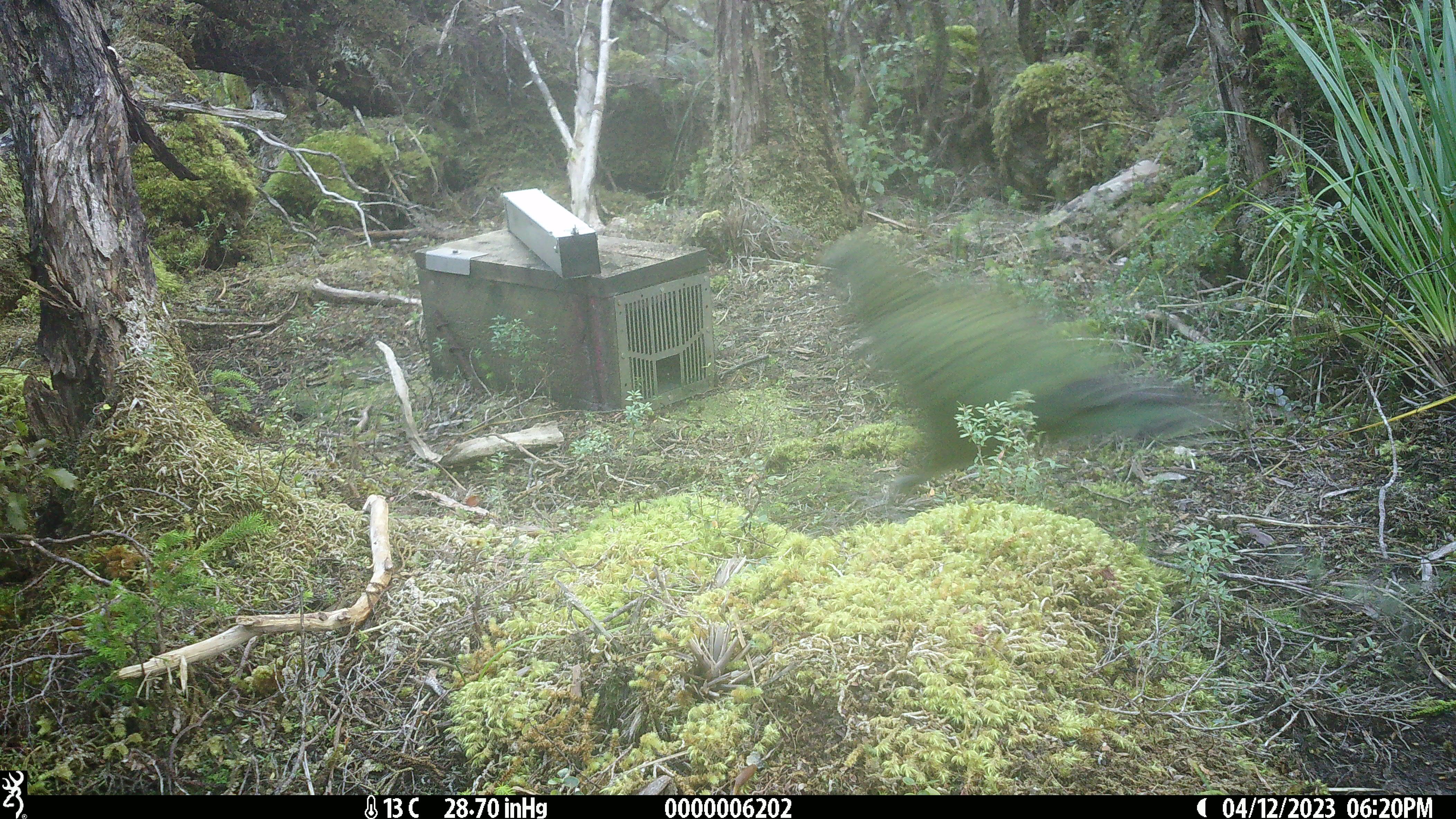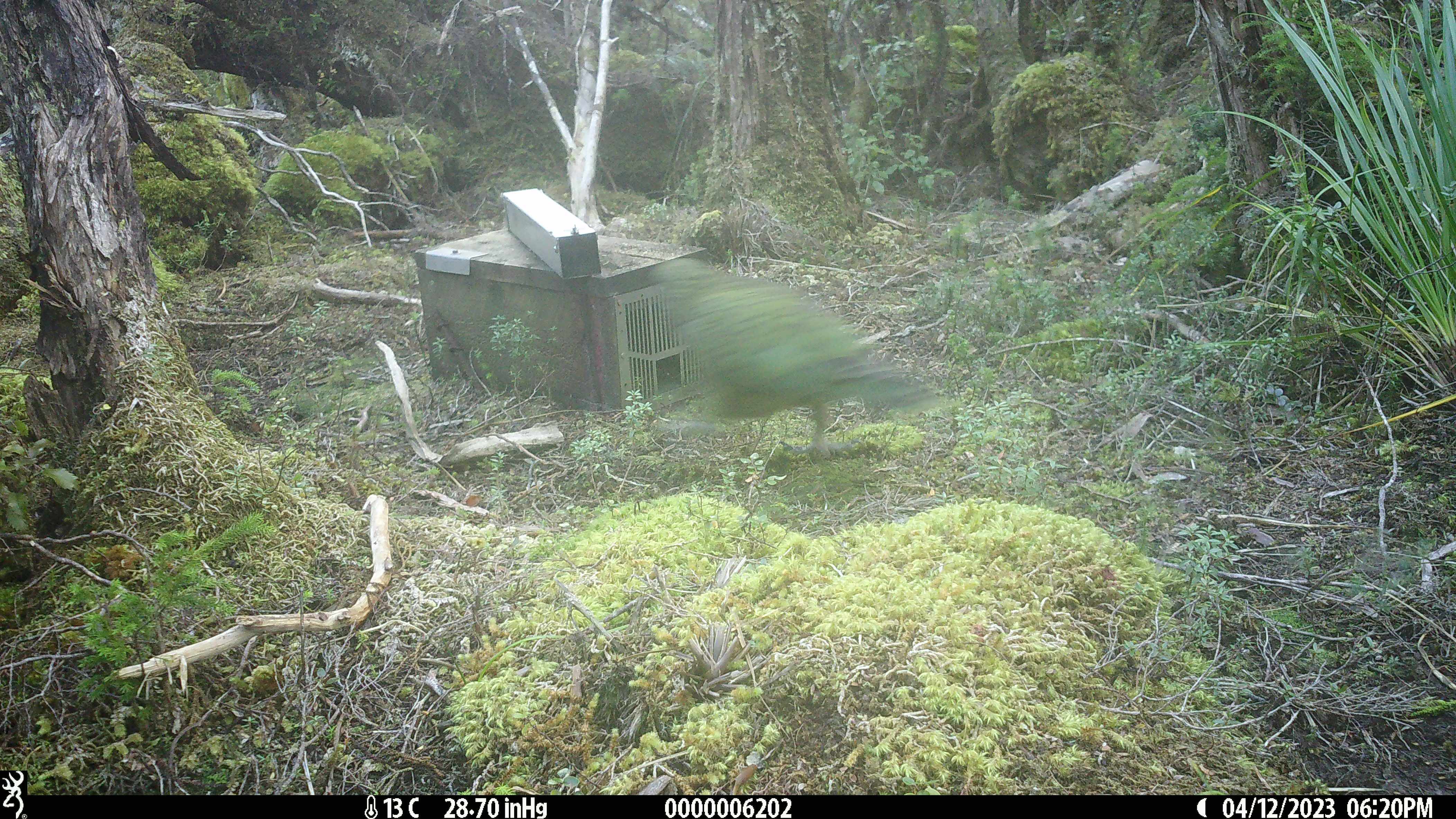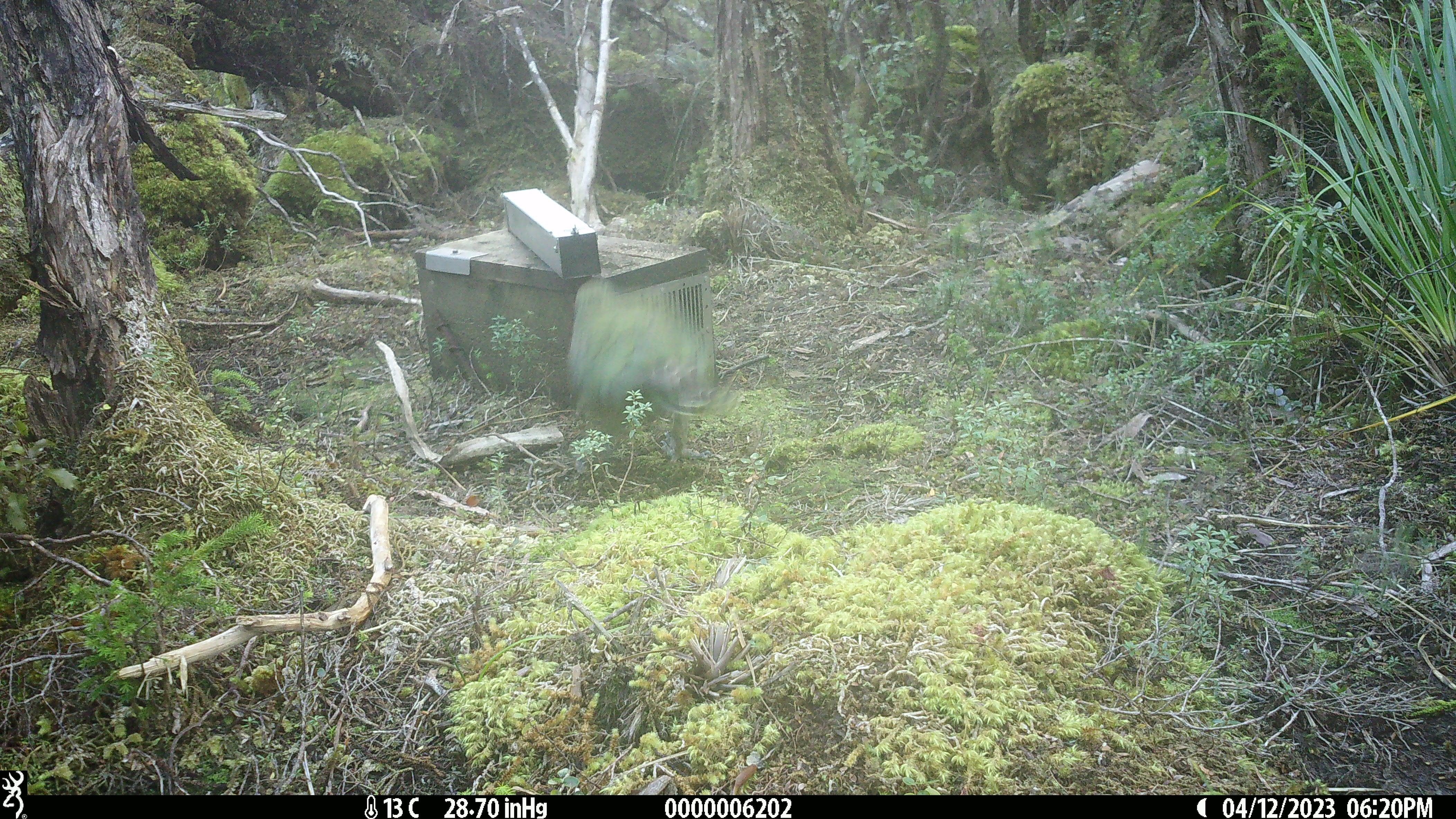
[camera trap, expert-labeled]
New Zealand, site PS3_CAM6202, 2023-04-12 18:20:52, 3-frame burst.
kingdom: Animalia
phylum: Chordata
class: Aves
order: Psittaciformes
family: Strigopidae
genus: Nestor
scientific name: Nestor notabilis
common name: kea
Kea (Nestor notabilis).